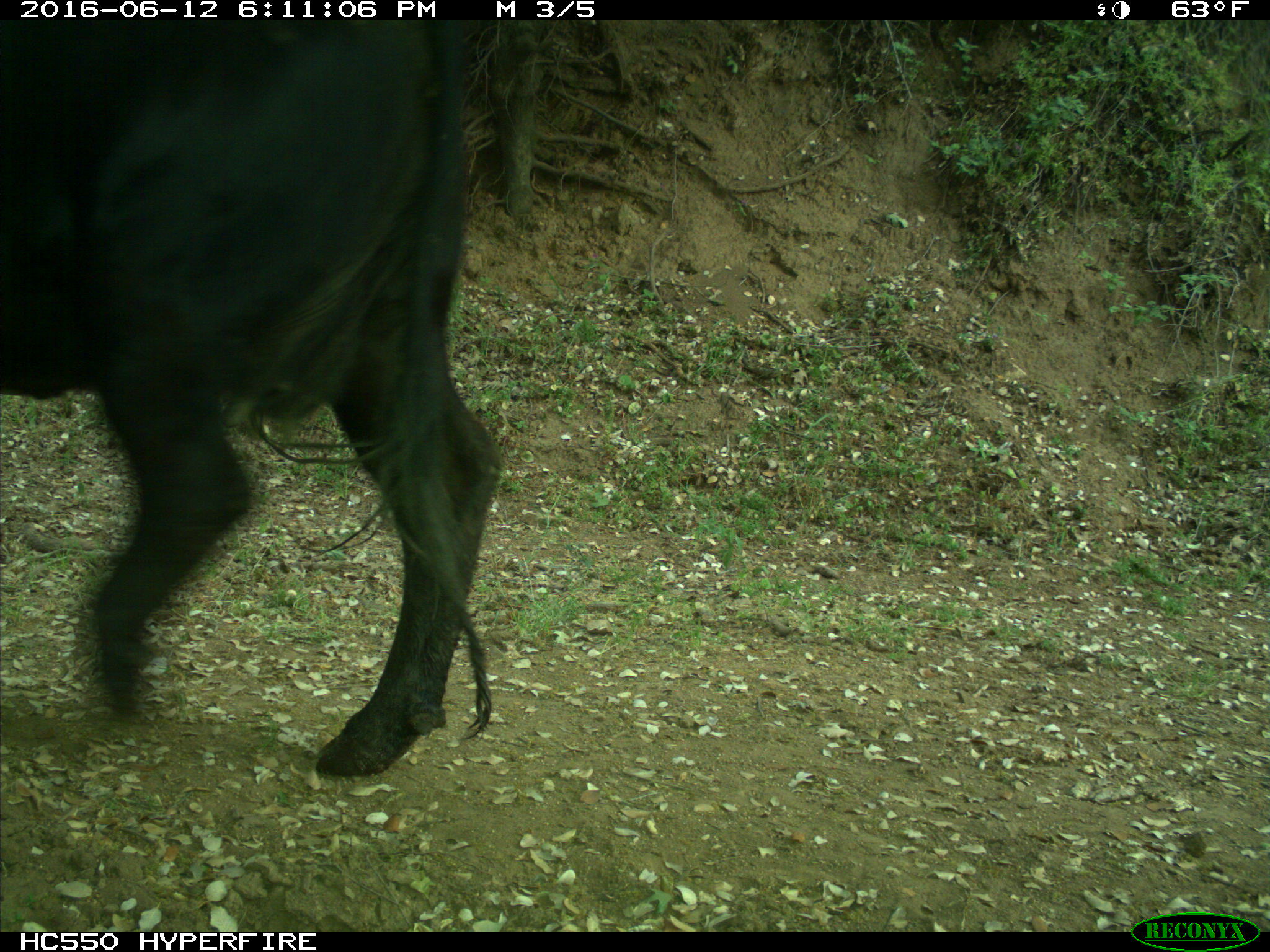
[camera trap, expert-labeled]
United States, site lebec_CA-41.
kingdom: Animalia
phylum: Chordata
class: Mammalia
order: Artiodactyla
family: Bovidae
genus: Bos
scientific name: Bos taurus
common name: domestic cow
Bos taurus (domestic cow).